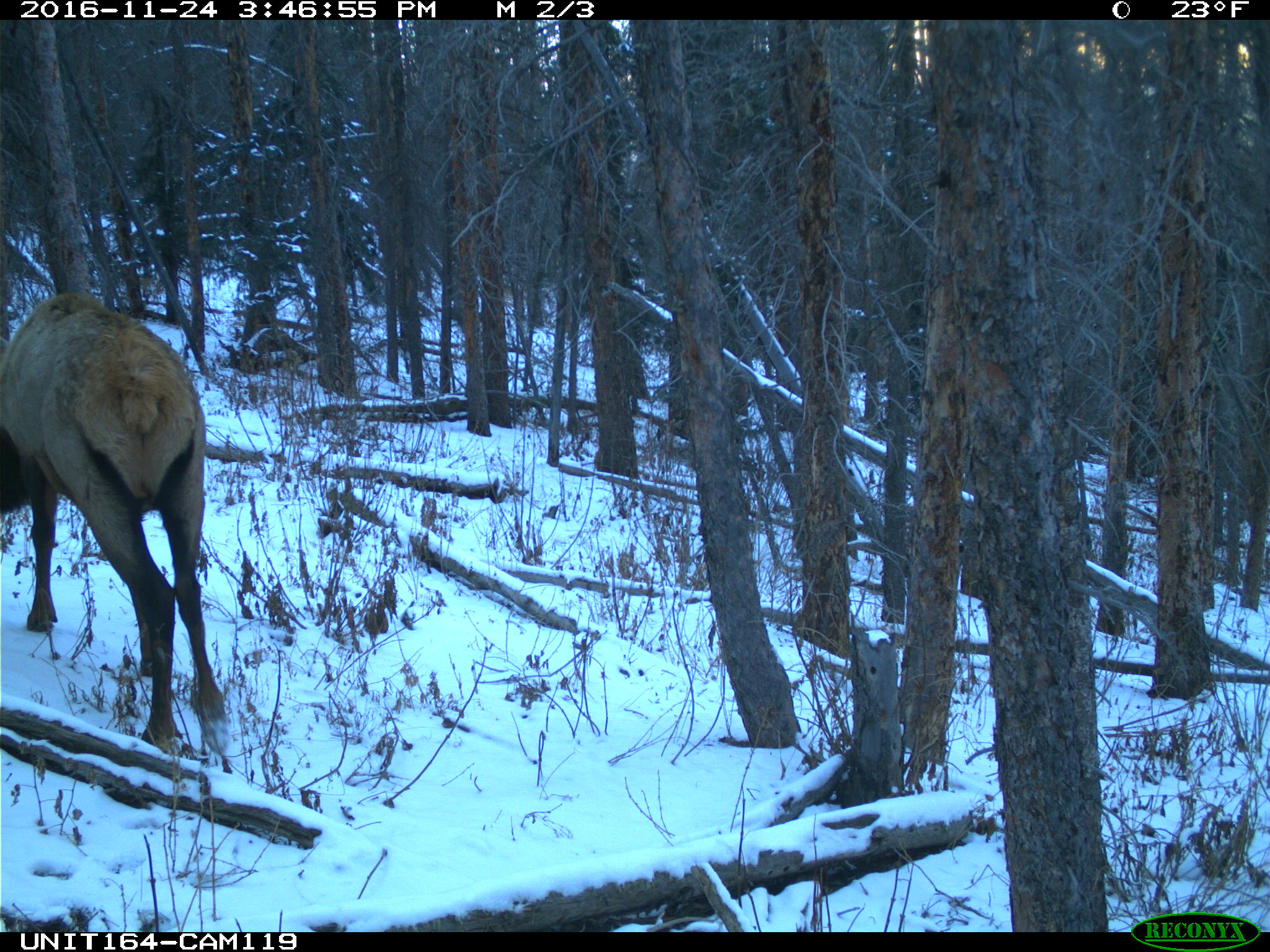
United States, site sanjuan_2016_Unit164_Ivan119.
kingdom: Animalia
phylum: Chordata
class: Mammalia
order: Artiodactyla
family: Cervidae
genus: Cervus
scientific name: Cervus elaphus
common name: red deer